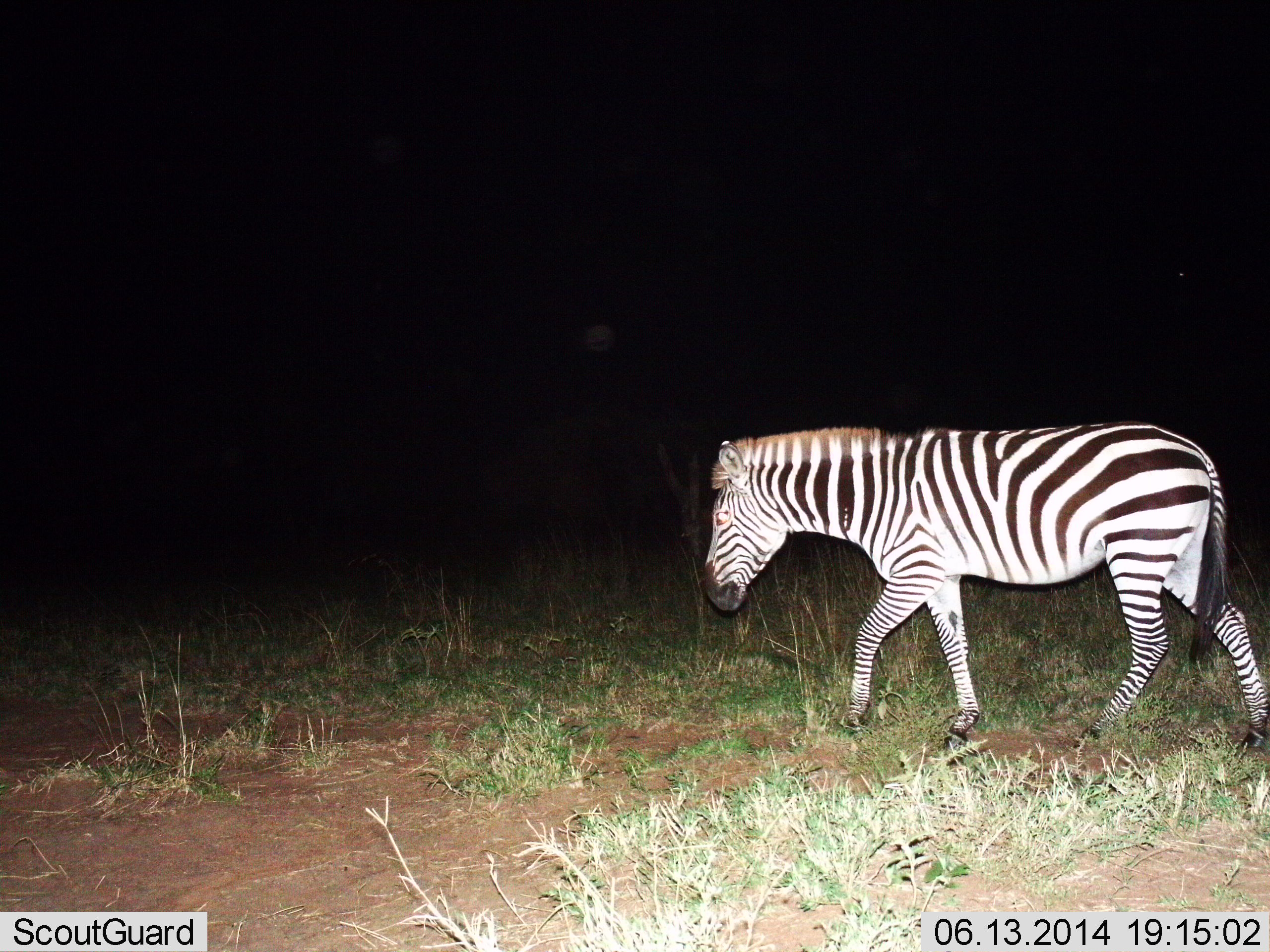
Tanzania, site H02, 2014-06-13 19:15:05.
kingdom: Animalia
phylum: Chordata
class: Mammalia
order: Perissodactyla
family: Equidae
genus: Equus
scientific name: Equus quagga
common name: plains zebra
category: zebra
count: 1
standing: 0%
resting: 0%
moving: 100%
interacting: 0%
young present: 0%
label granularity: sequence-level